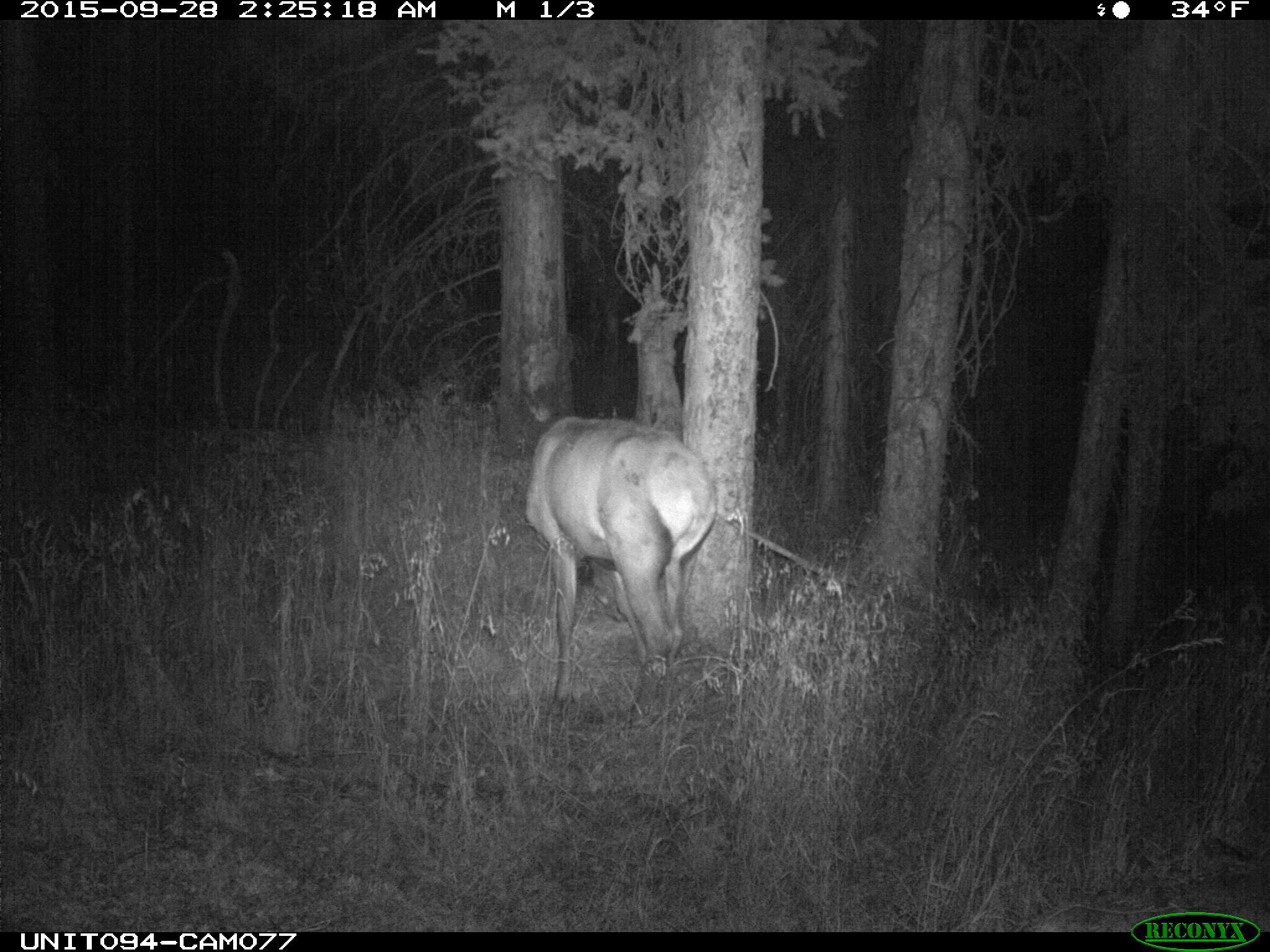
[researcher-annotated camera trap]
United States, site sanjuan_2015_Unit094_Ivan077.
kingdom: Animalia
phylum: Chordata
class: Mammalia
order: Artiodactyla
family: Cervidae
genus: Cervus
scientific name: Cervus elaphus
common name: red deer